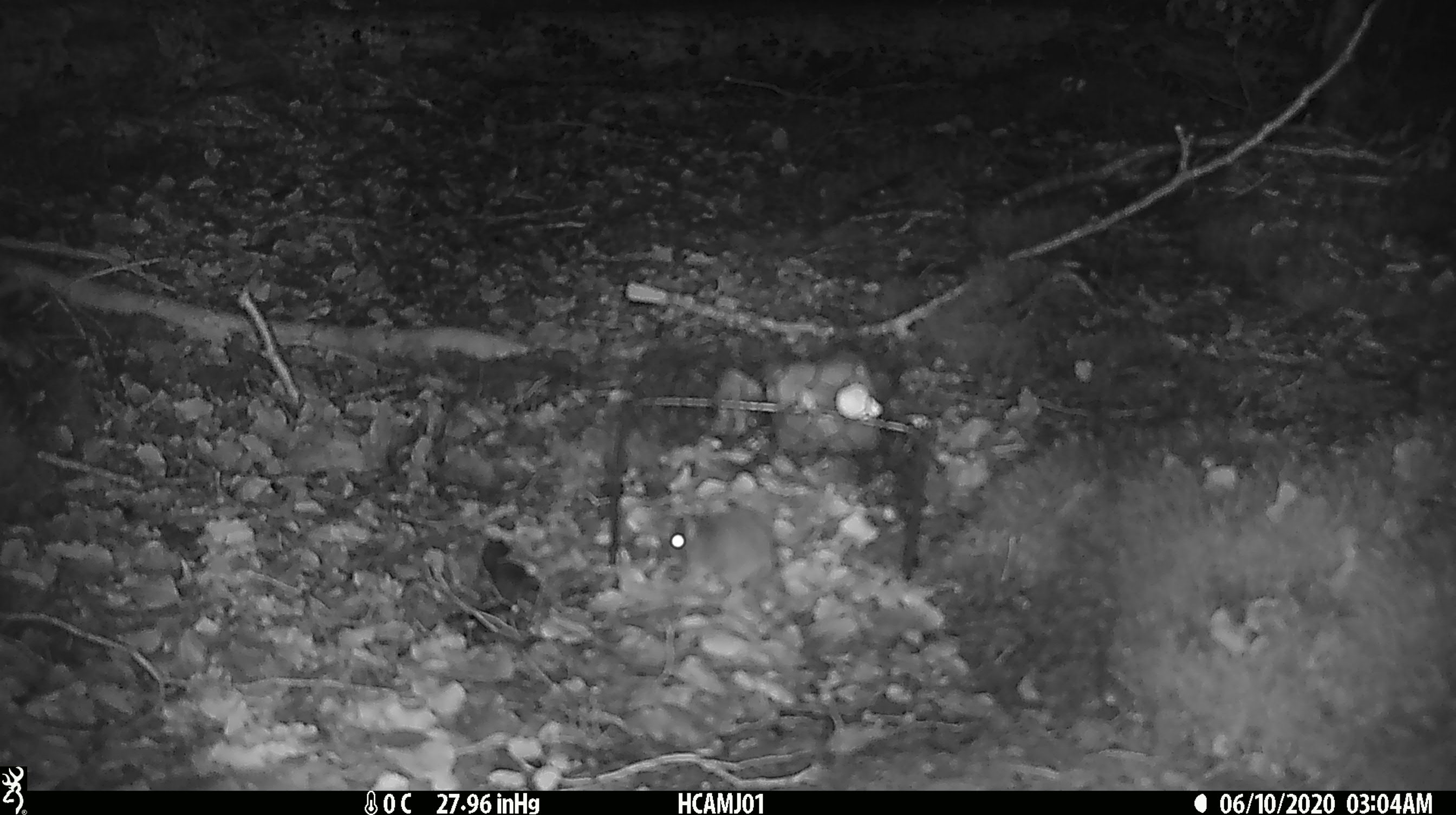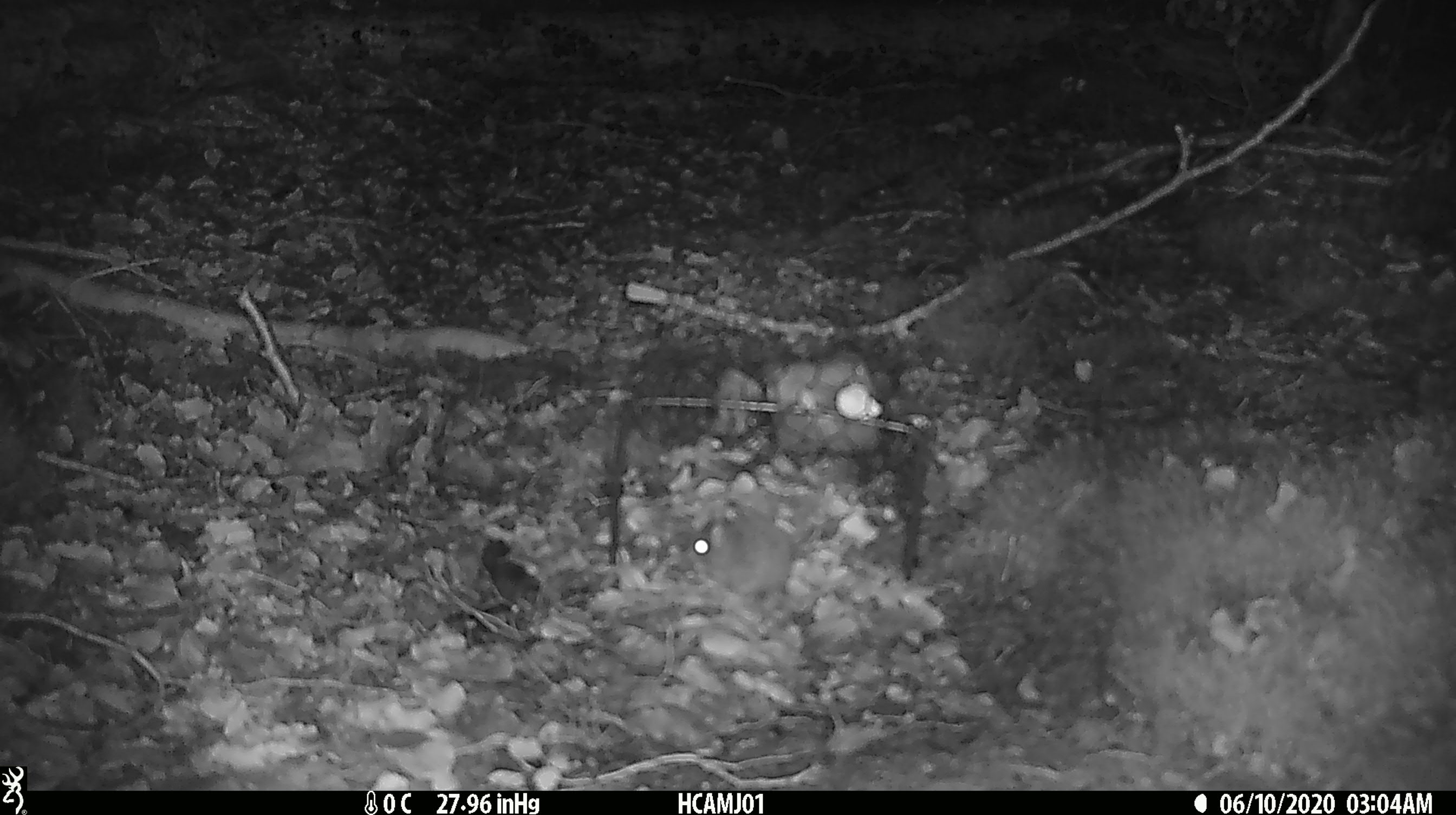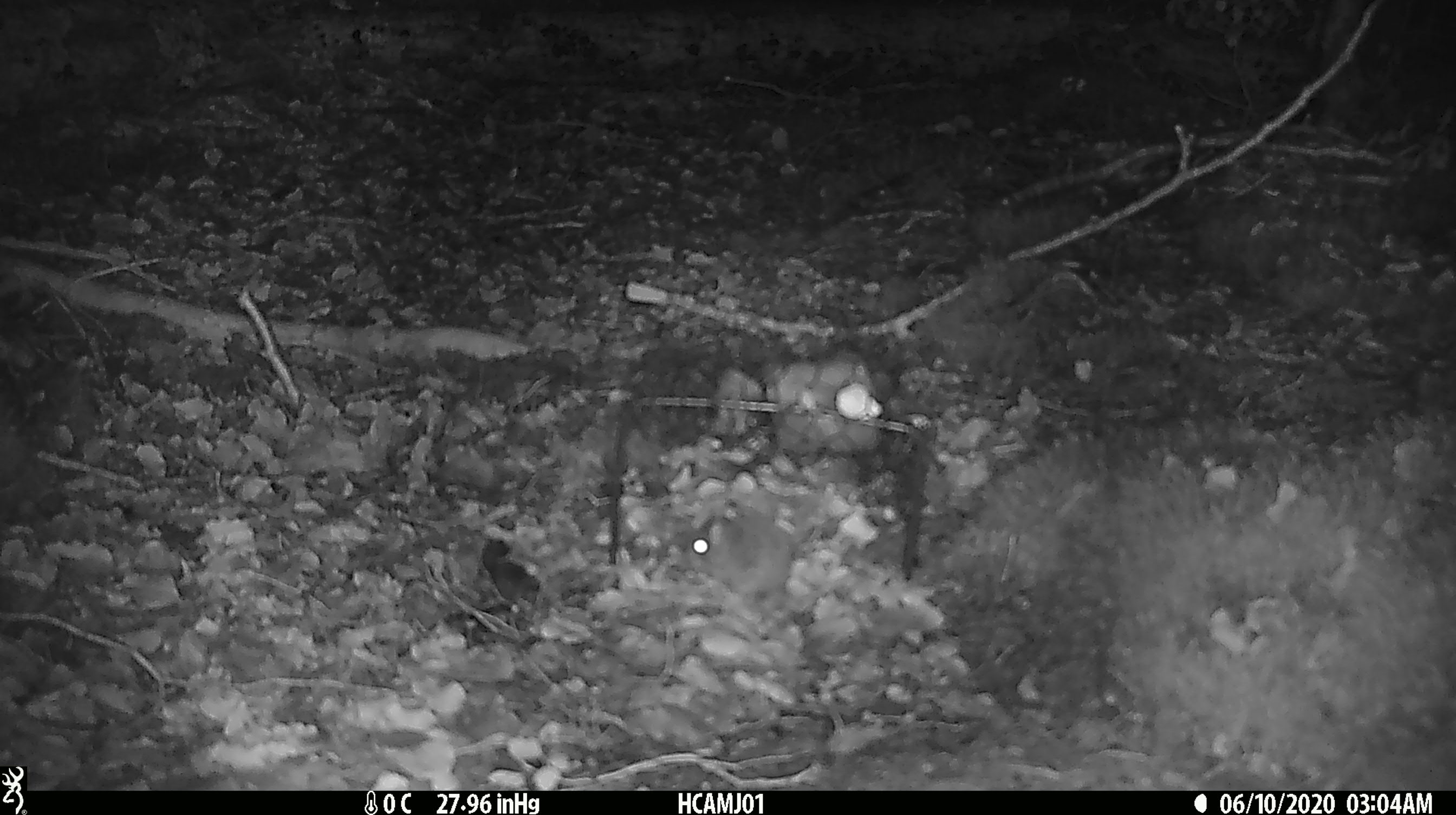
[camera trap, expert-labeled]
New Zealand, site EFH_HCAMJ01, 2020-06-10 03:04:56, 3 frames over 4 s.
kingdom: Animalia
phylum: Chordata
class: Mammalia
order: Rodentia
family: Muridae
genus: Mus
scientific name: Mus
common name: mouse